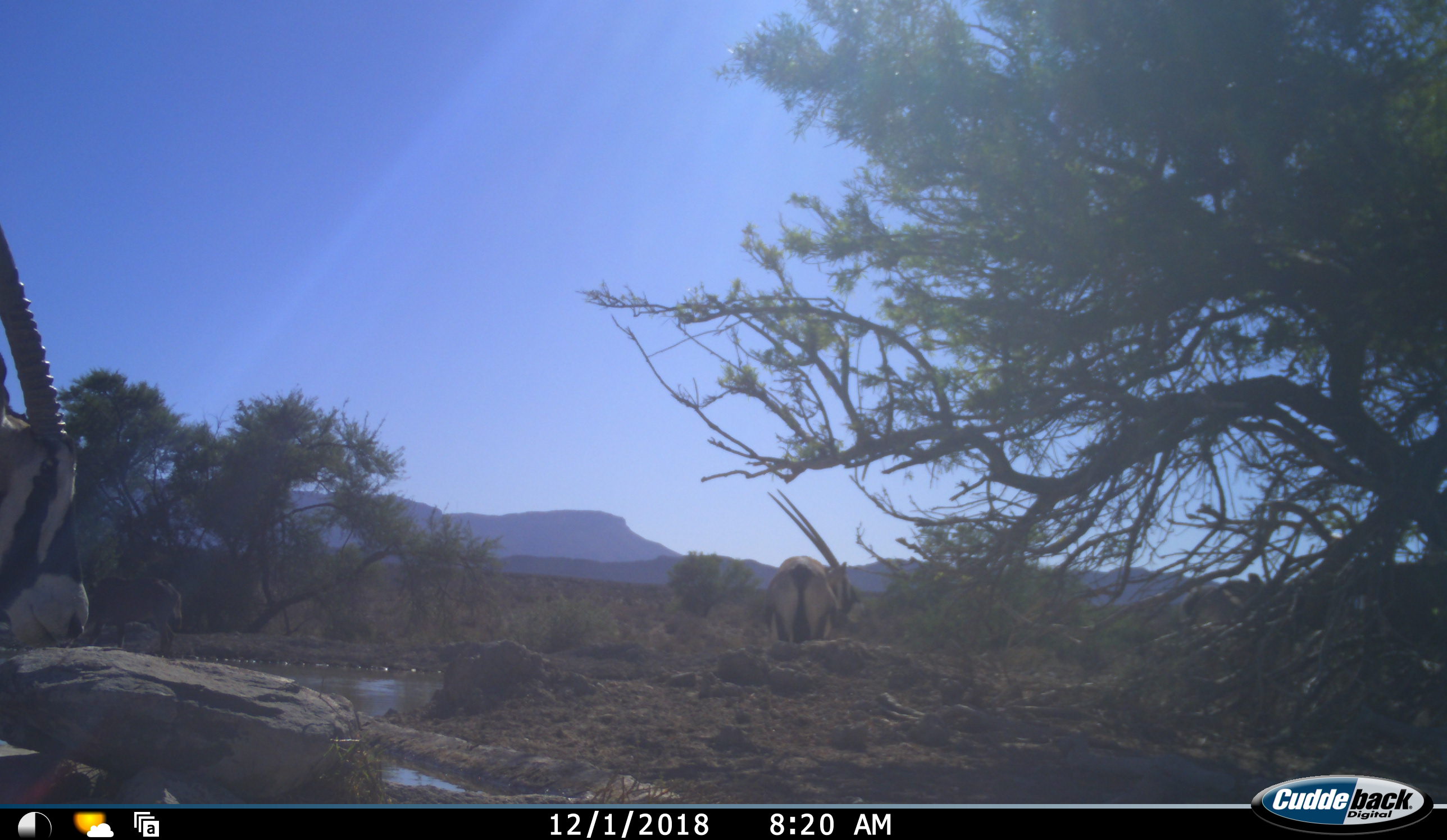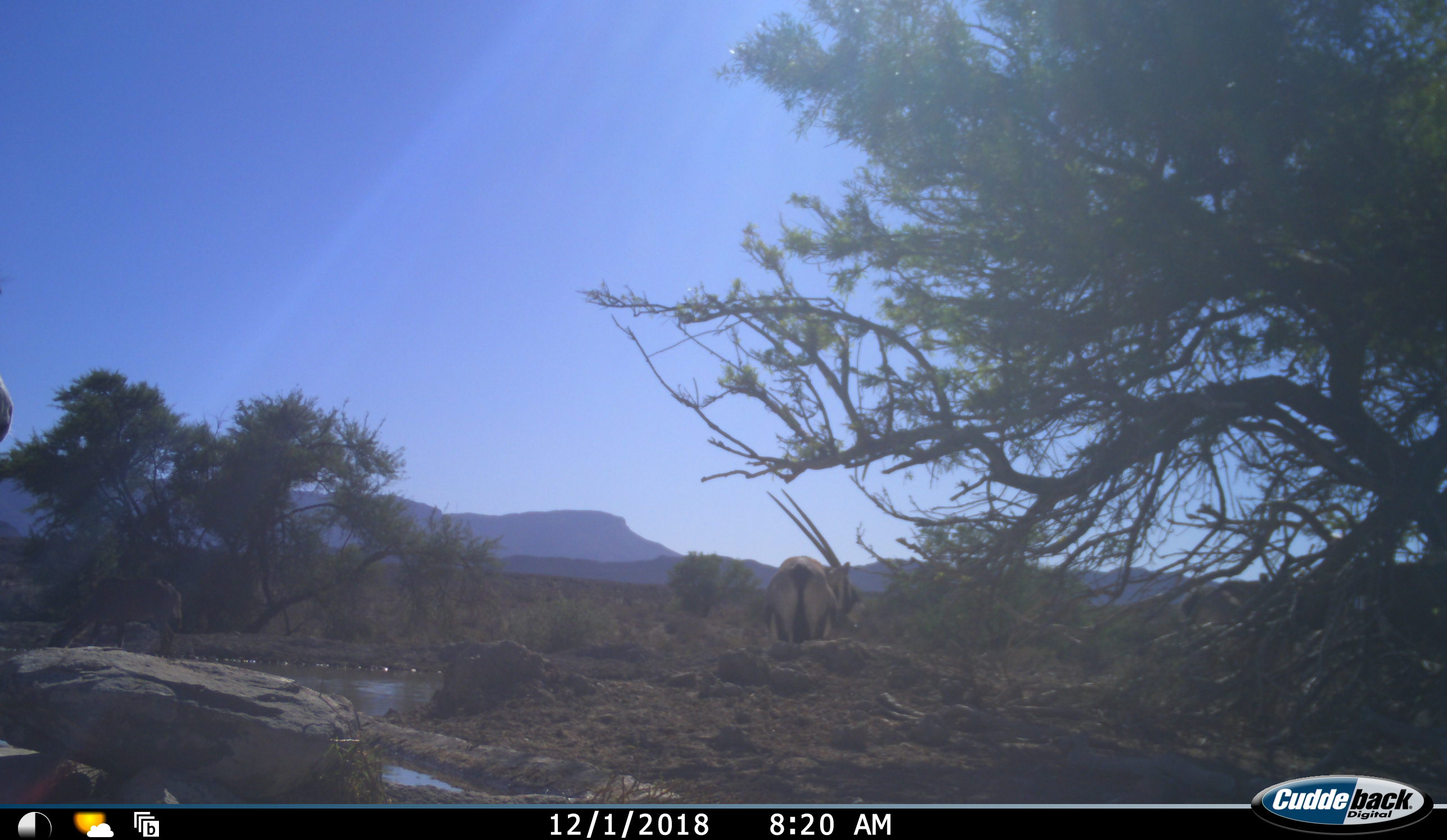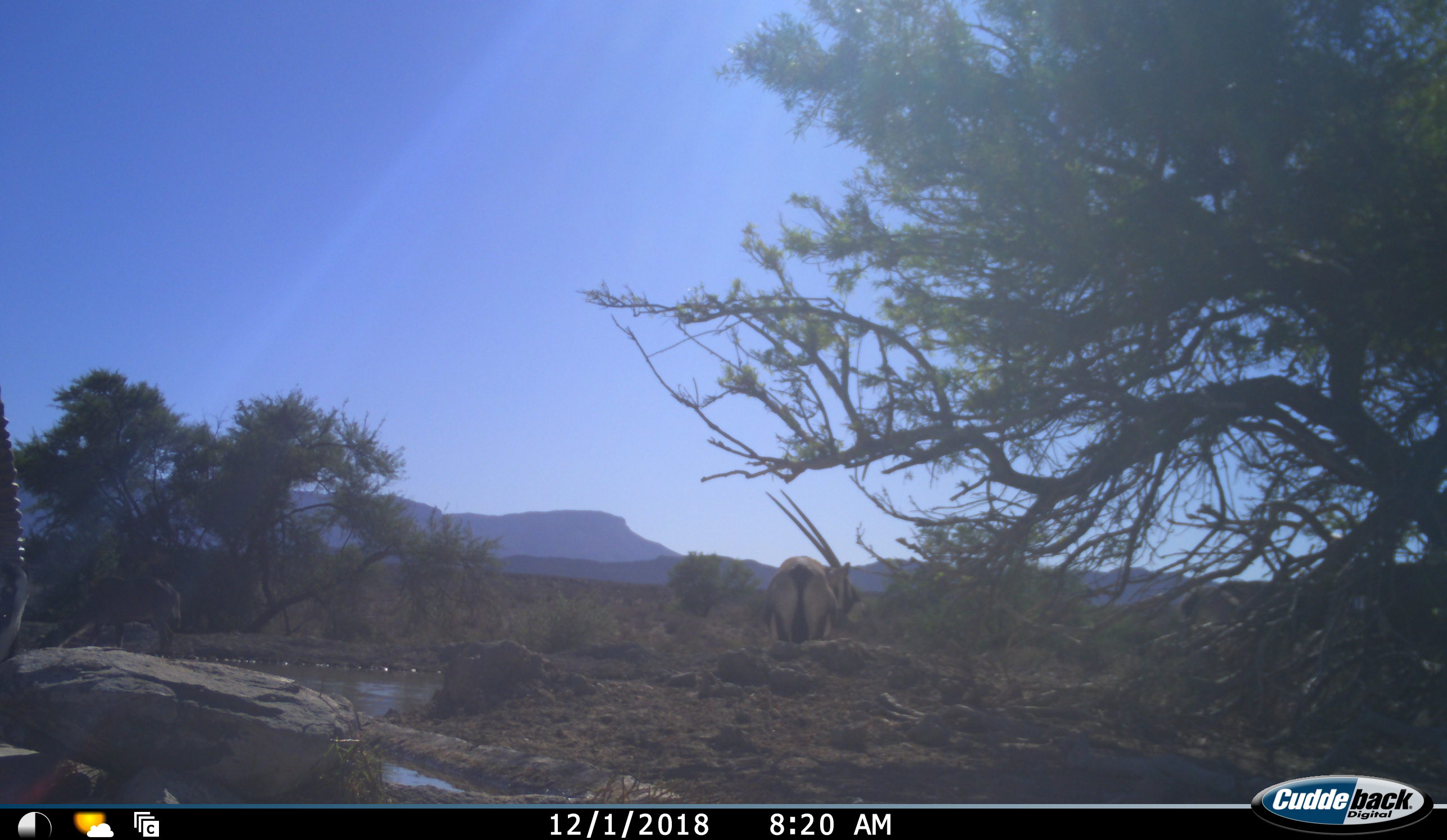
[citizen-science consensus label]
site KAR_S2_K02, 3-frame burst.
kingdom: Animalia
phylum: Chordata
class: Mammalia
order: Artiodactyla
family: Bovidae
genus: Oryx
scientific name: Oryx gazella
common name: gemsbok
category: oryx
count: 3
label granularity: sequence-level